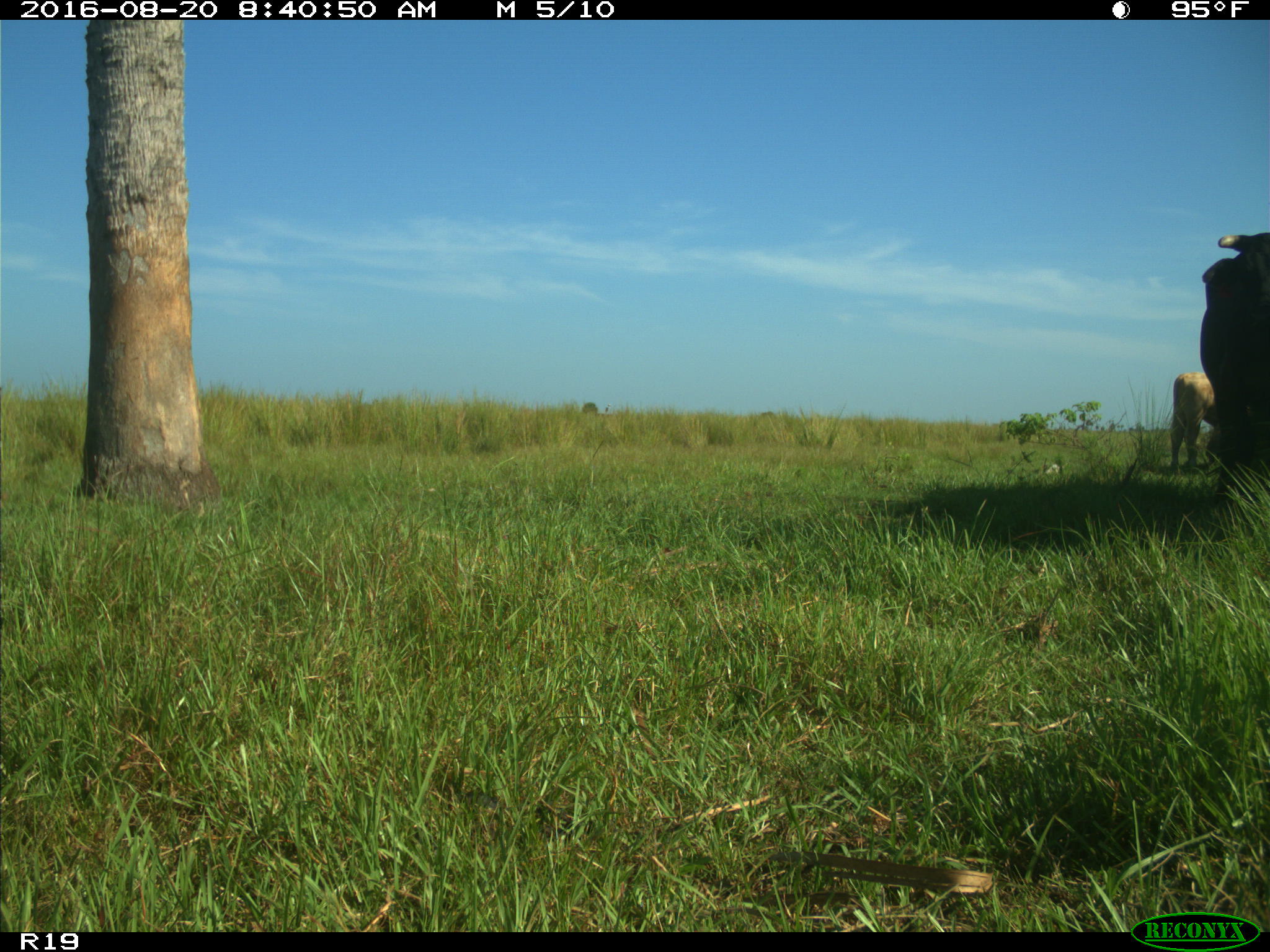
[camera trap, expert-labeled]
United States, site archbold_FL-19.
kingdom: Animalia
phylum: Chordata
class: Mammalia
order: Artiodactyla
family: Bovidae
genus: Bos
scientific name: Bos taurus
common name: domestic cow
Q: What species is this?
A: Bos taurus (domestic cow).